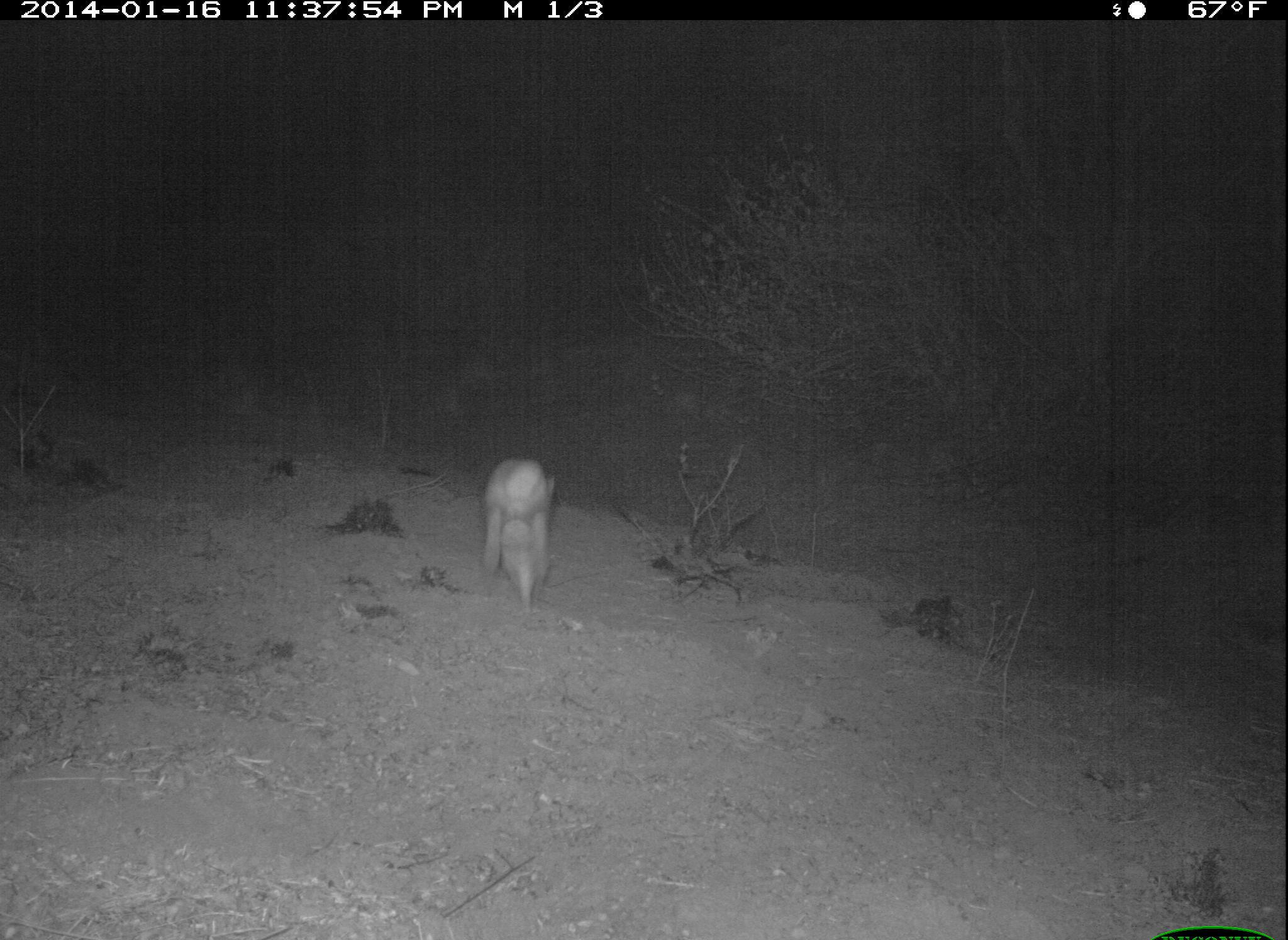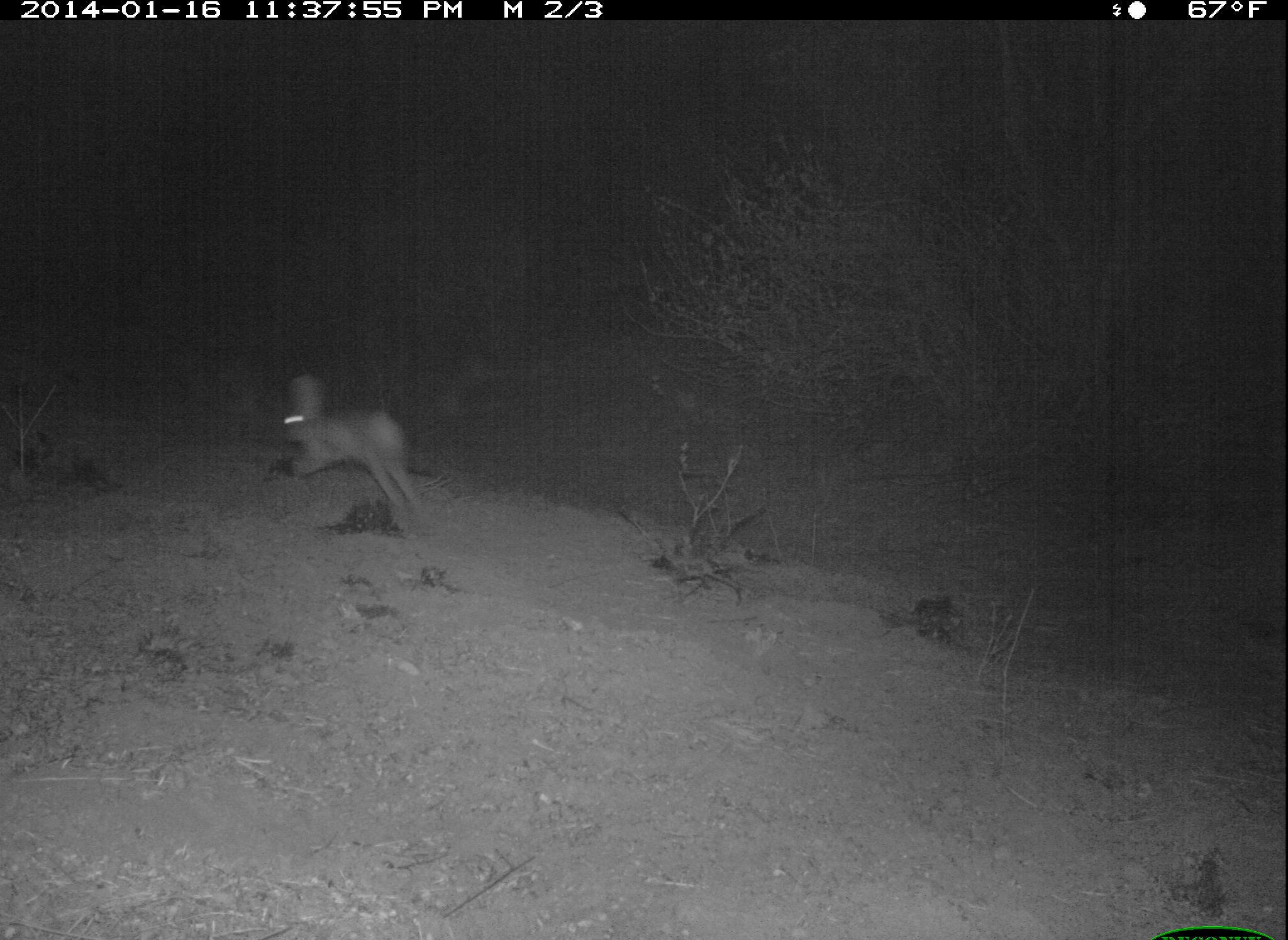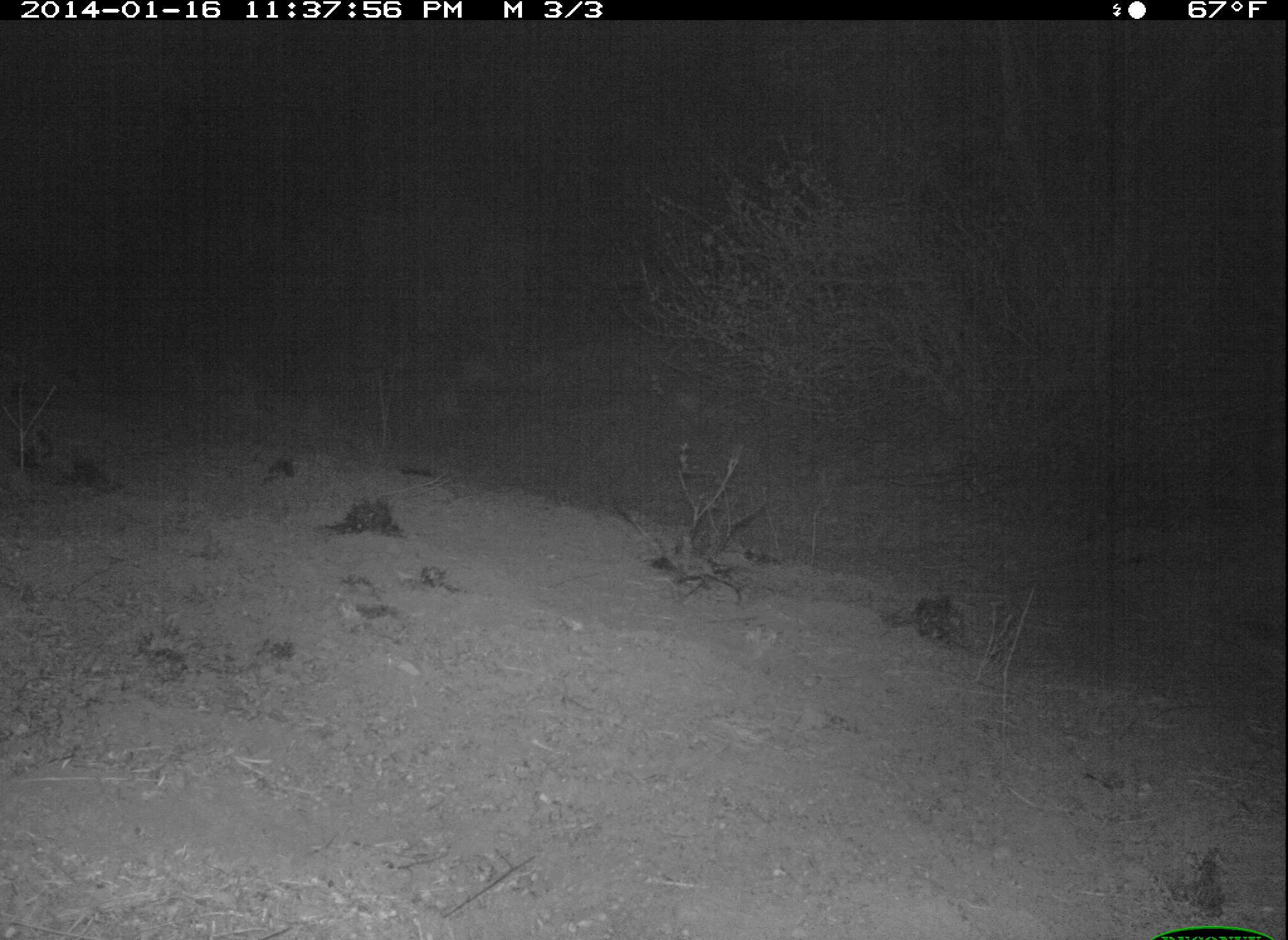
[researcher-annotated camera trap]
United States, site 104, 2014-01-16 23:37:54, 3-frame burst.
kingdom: Animalia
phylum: Chordata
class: Mammalia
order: Lagomorpha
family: Leporidae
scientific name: Leporidae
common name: rabbits and hares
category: rabbit